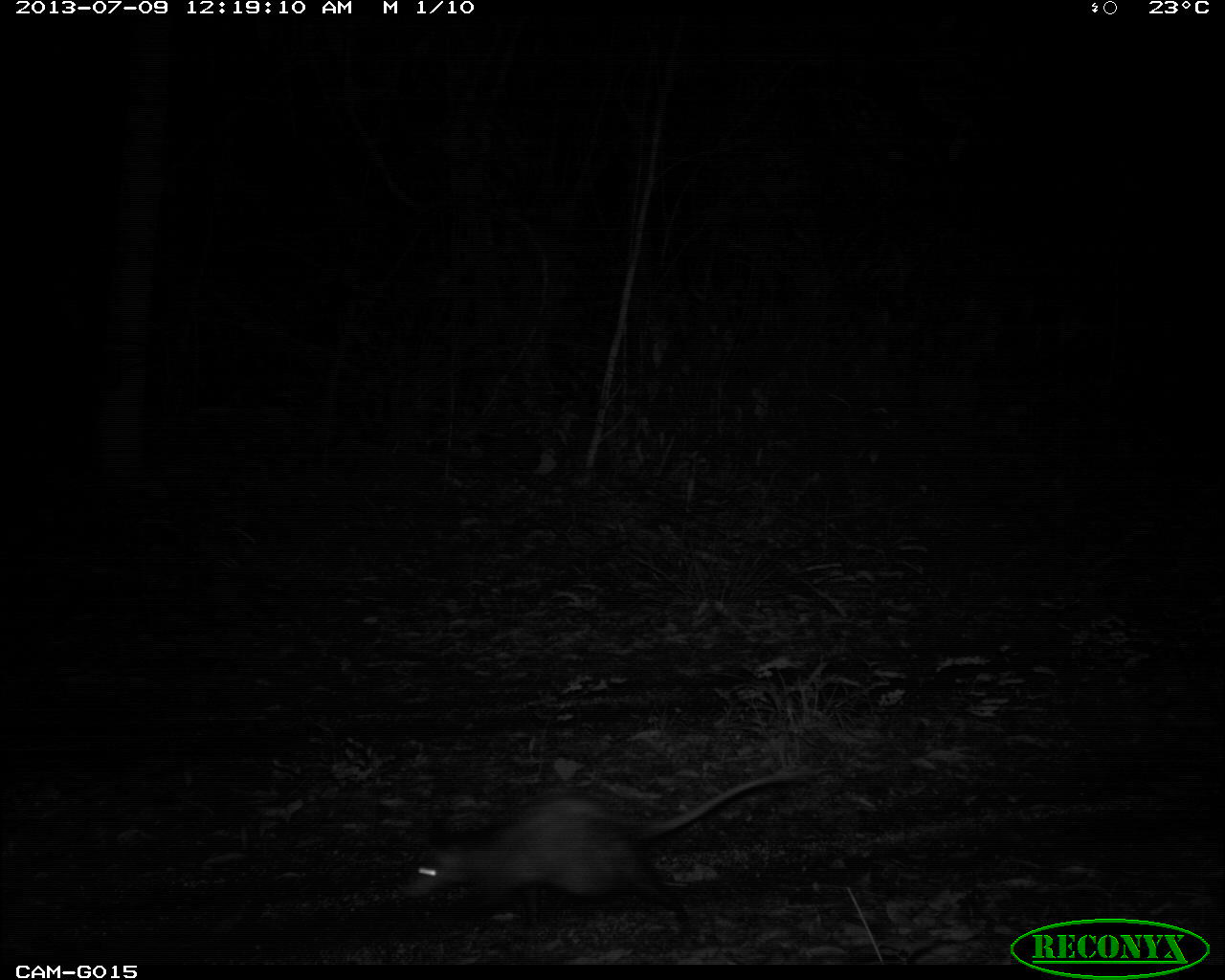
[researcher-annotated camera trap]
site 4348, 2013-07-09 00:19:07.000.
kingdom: Animalia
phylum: Chordata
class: Mammalia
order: Didelphimorphia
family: Didelphidae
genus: Didelphis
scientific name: Didelphis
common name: american opossums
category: didelphis sp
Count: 1.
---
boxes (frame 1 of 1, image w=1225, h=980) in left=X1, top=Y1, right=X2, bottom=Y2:
didelphis sp: left=389, top=762, right=815, bottom=938